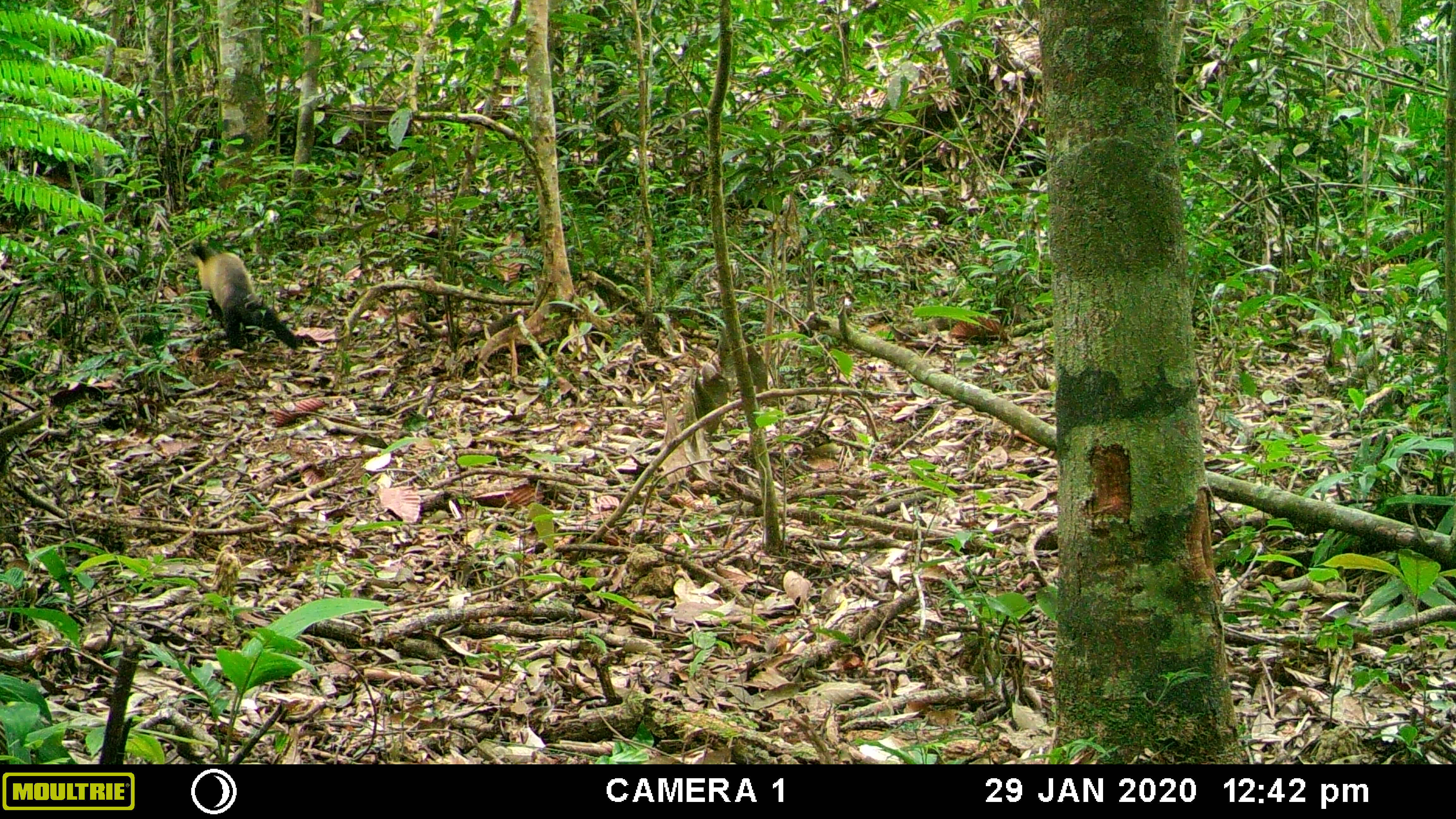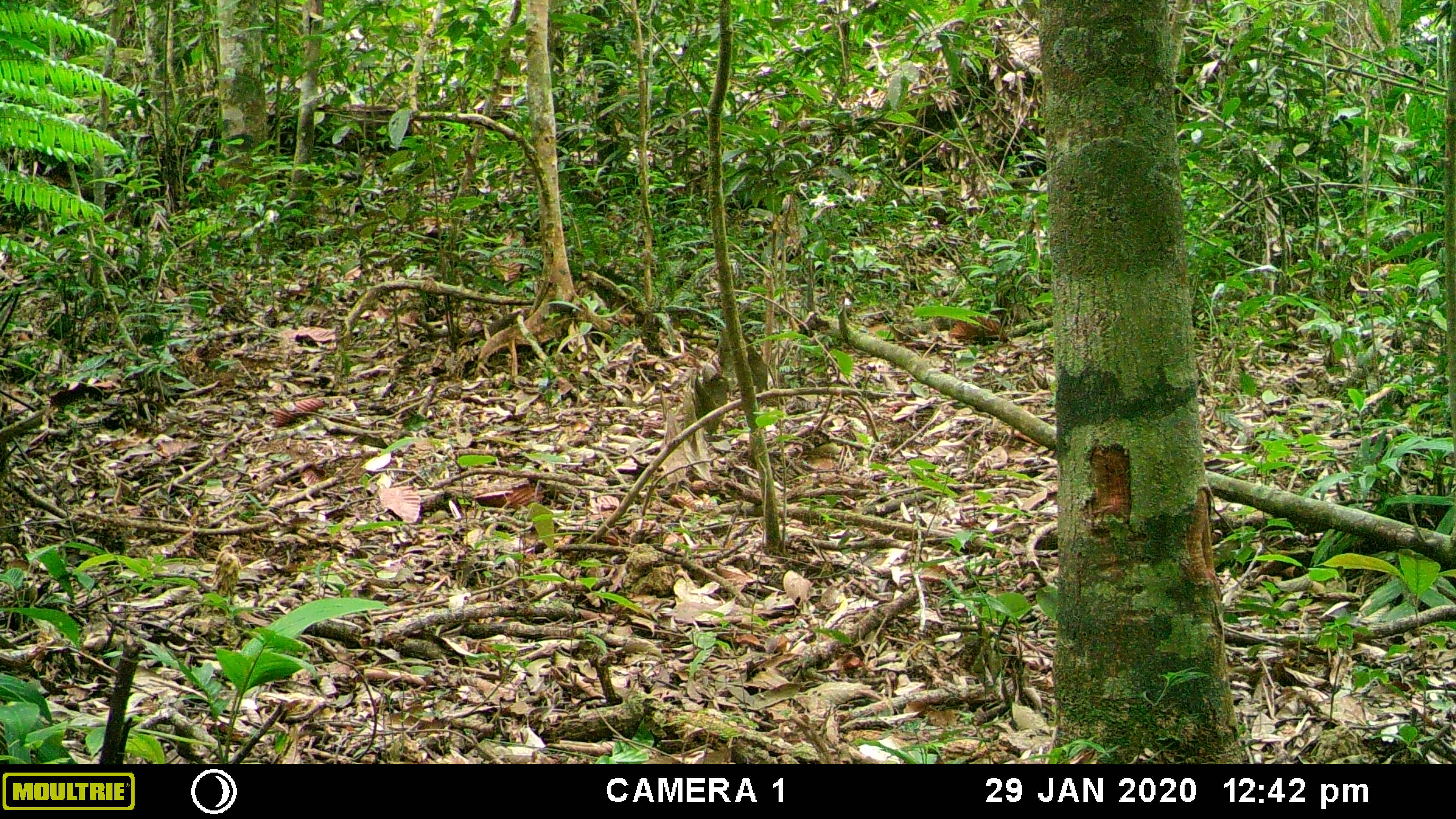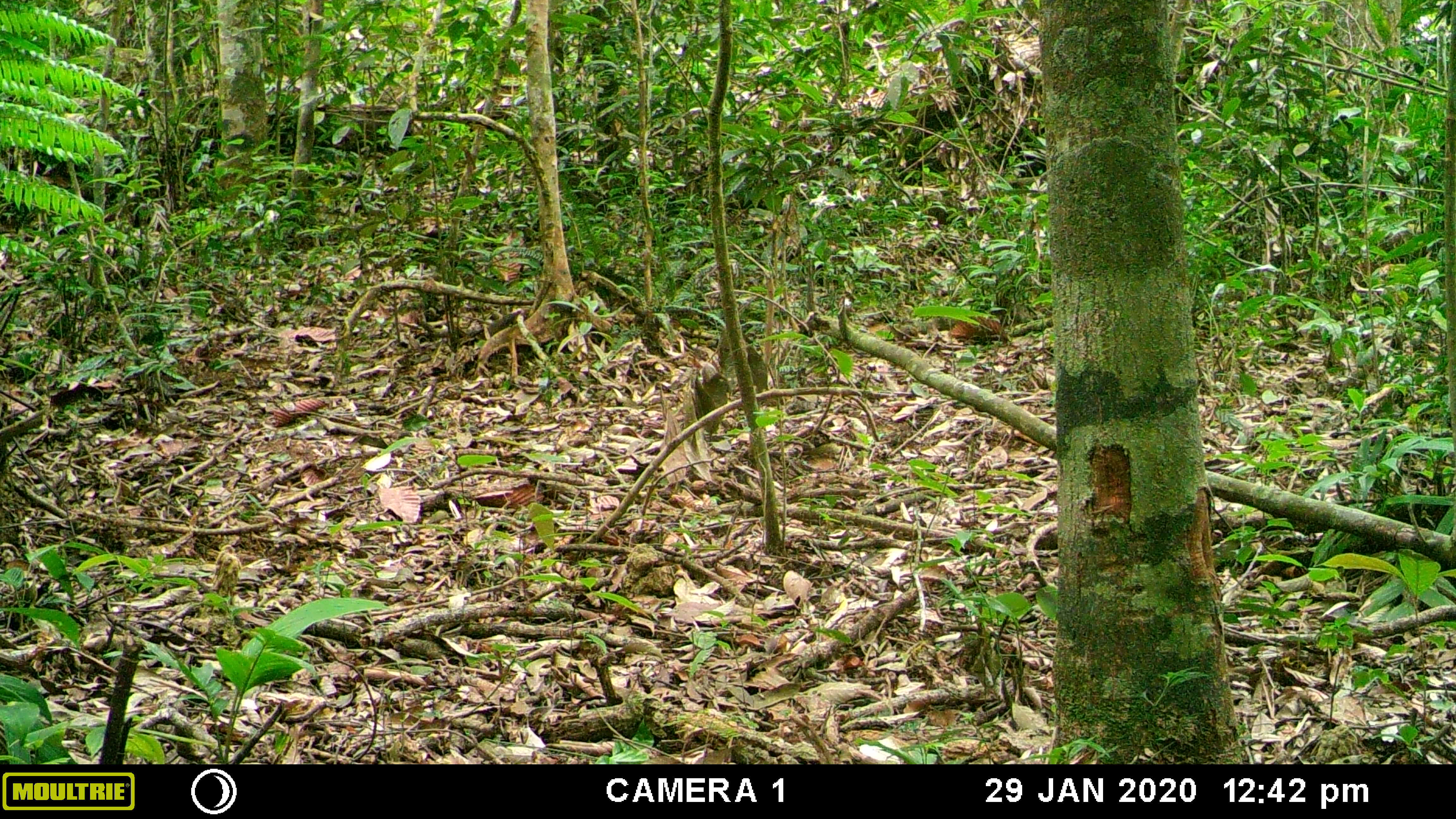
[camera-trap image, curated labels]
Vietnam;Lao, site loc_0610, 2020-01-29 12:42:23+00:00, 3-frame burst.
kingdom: Animalia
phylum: Chordata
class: Mammalia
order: Carnivora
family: Mustelidae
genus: Martes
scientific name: Martes flavigula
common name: yellow-throated marten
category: yellow throated marten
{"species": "yellow throated marten (yellow-throated marten) (Martes flavigula)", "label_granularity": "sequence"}